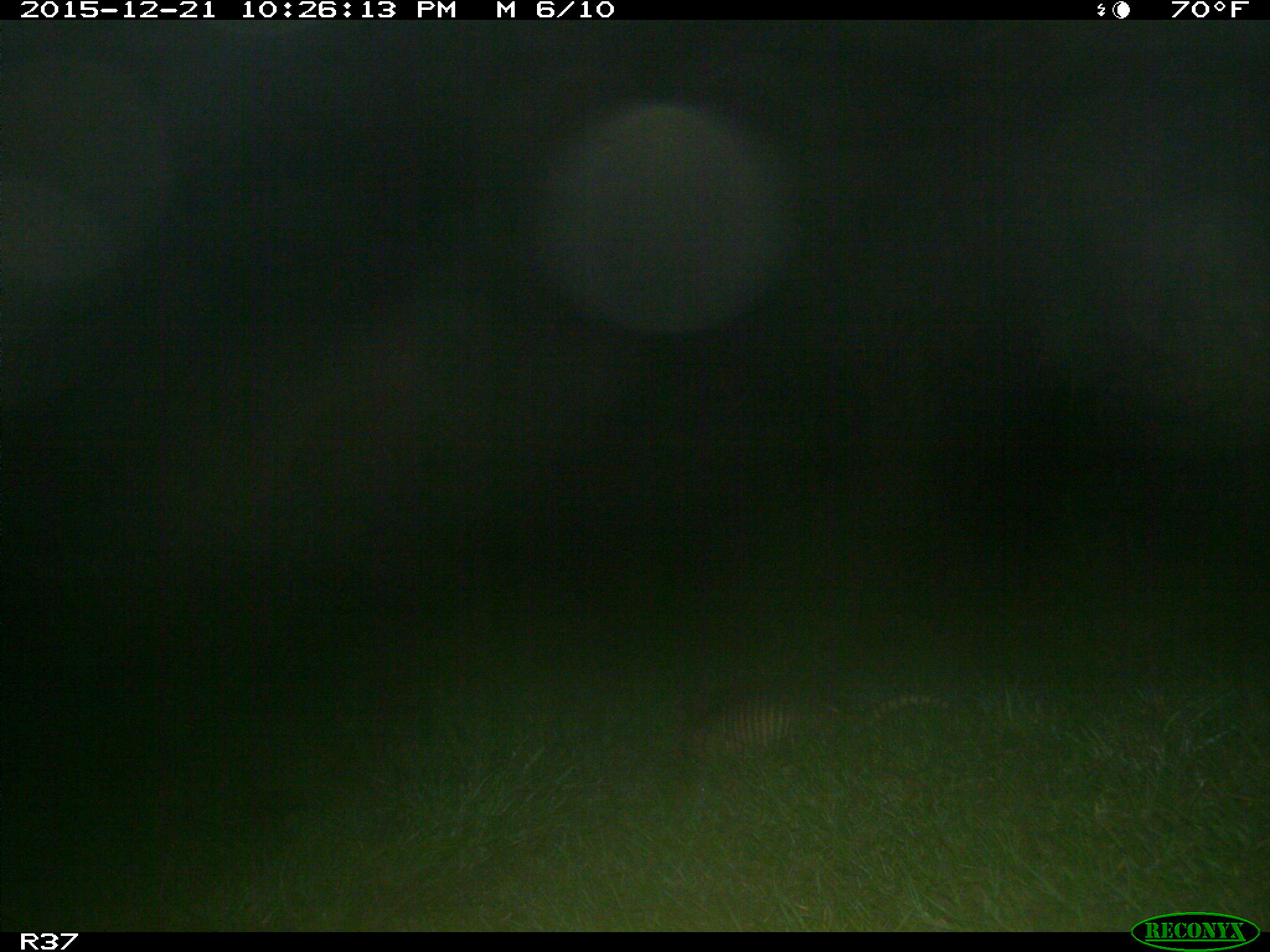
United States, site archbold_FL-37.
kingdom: Animalia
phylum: Chordata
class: Mammalia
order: Cingulata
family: Dasypodidae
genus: Dasypus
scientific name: Dasypus novemcinctus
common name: nine-banded armadillo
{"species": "Dasypus novemcinctus (nine-banded armadillo)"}